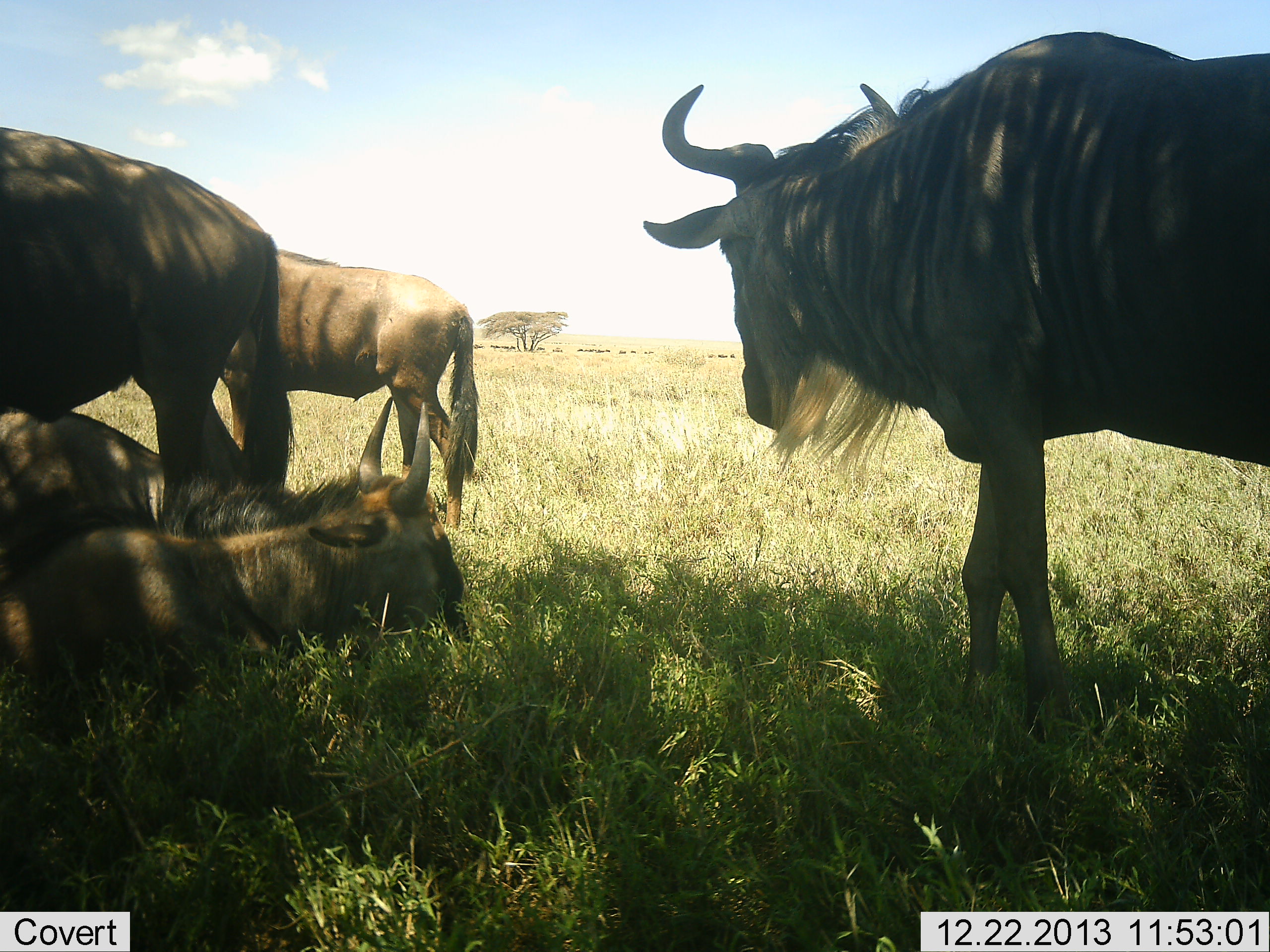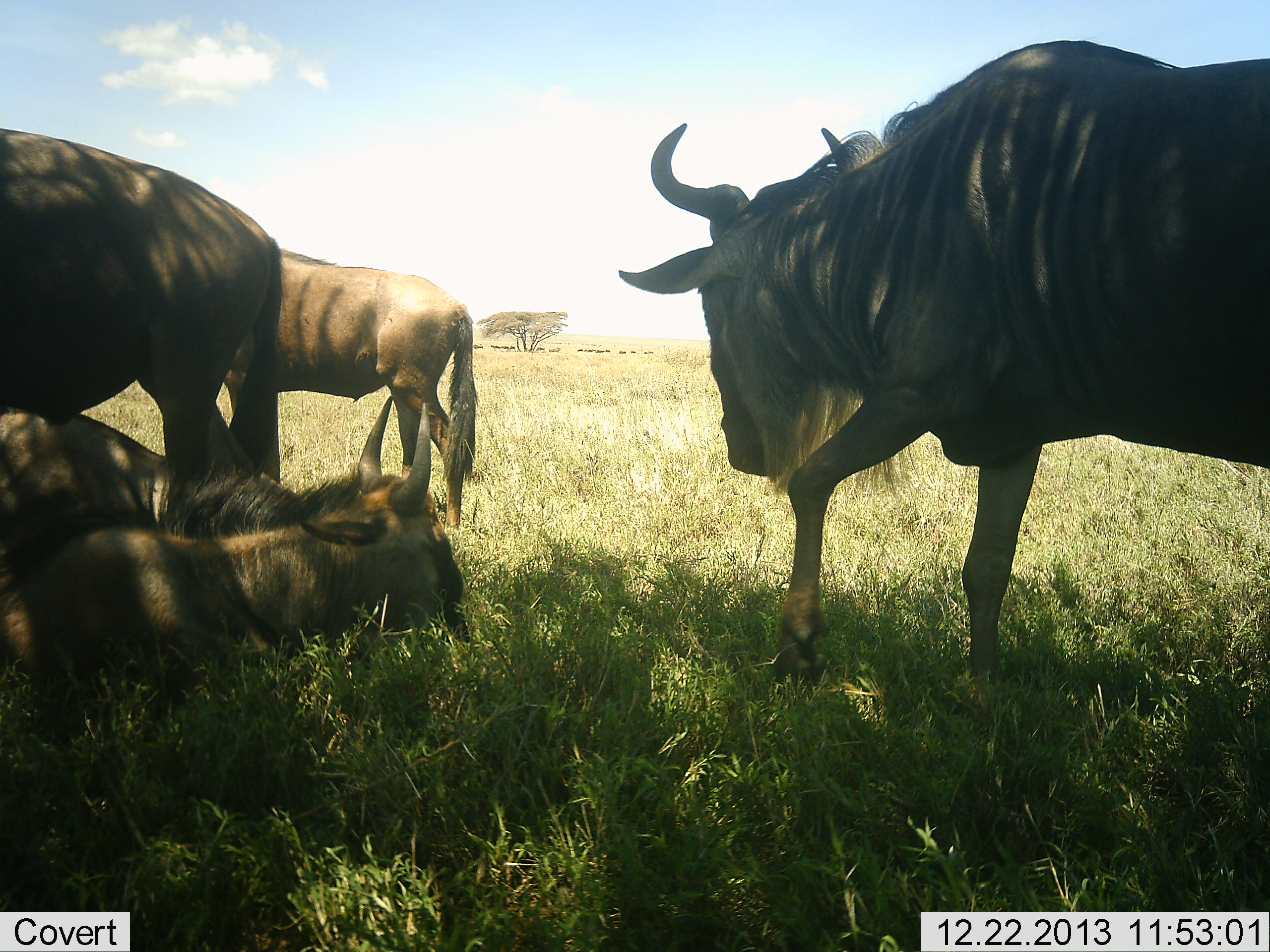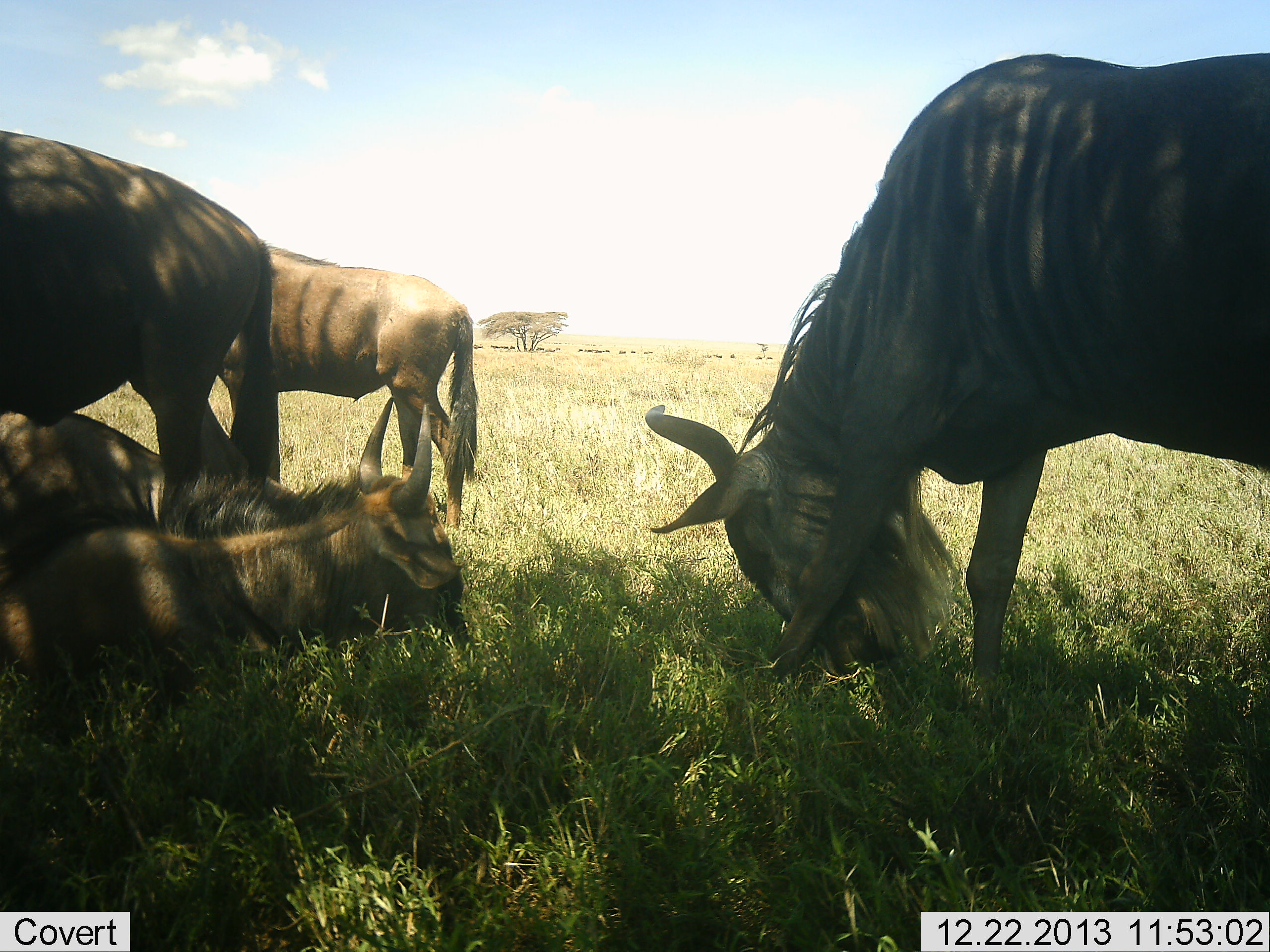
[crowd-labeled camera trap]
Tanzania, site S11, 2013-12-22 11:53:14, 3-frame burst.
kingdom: Animalia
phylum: Chordata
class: Mammalia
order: Artiodactyla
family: Bovidae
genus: Connochaetes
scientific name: Connochaetes taurinus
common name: blue wildebeest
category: wildebeest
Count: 5.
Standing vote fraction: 70%.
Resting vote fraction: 90%.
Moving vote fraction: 10%.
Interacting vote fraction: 20%.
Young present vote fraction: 20%.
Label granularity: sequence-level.